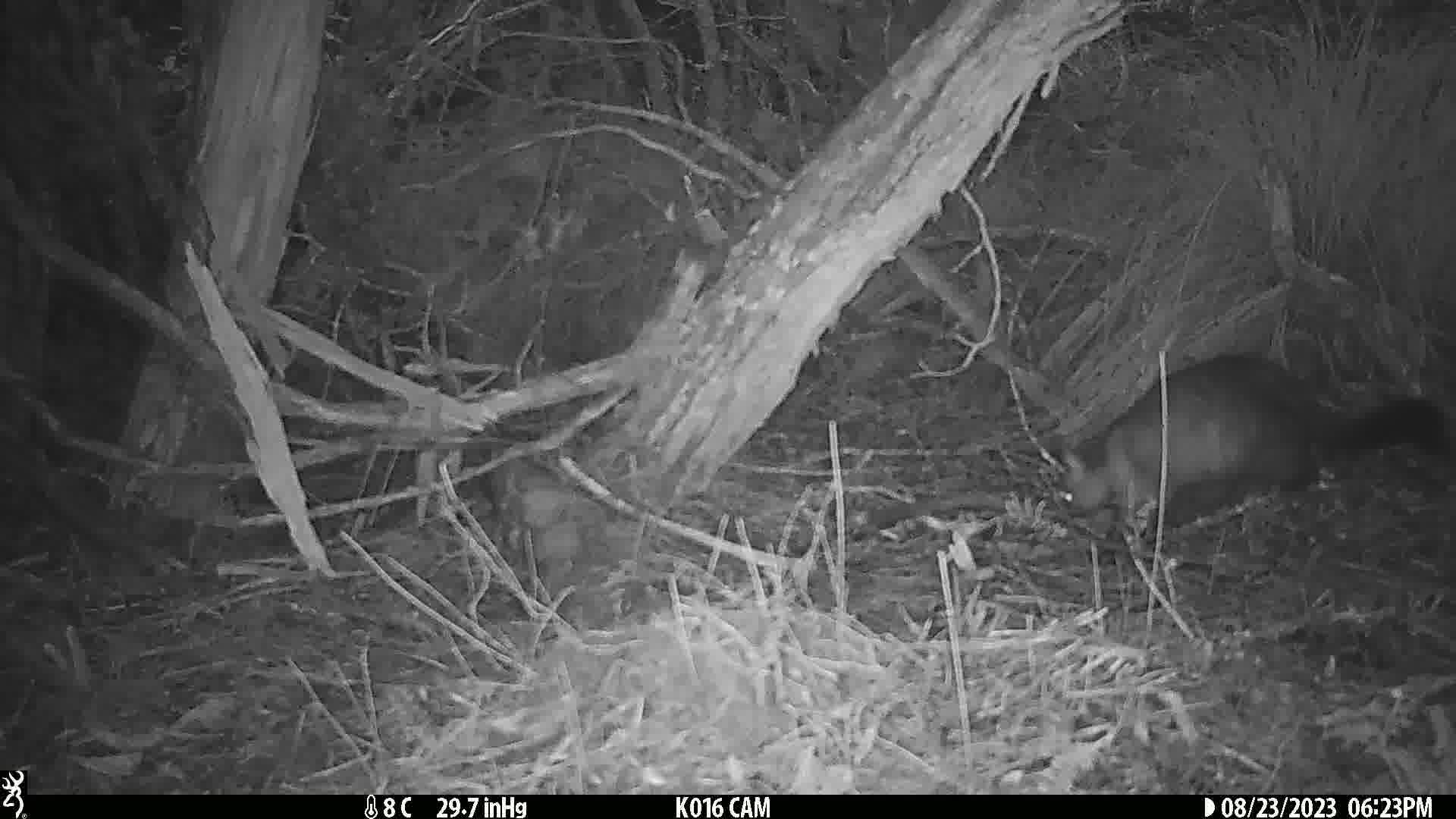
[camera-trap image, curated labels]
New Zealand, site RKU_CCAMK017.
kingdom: Animalia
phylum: Chordata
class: Mammalia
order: Diprotodontia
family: Phalangeridae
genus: Trichosurus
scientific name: Trichosurus vulpecula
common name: common brushtail possum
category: possum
Possum (common brushtail possum) (Trichosurus vulpecula).